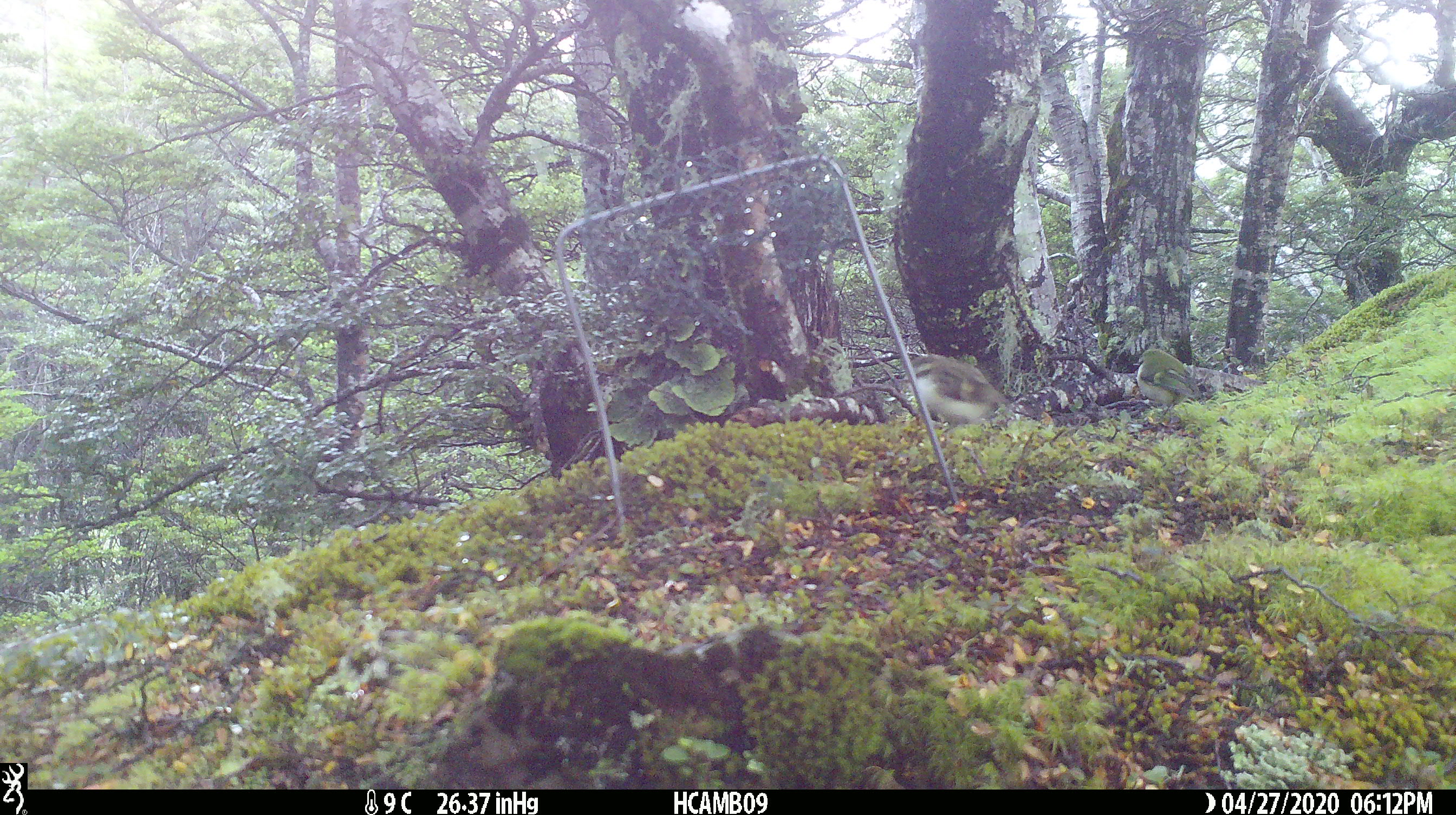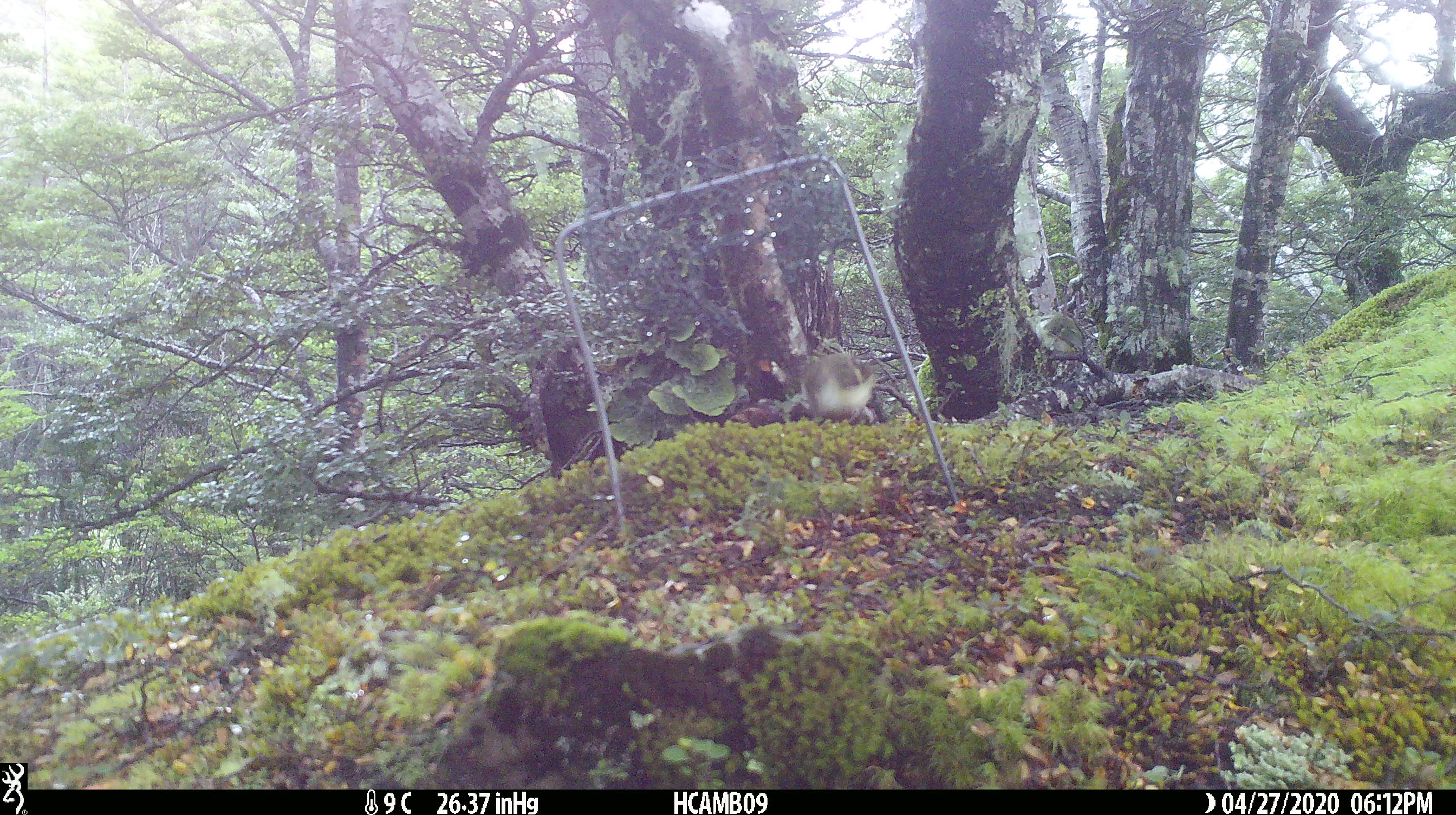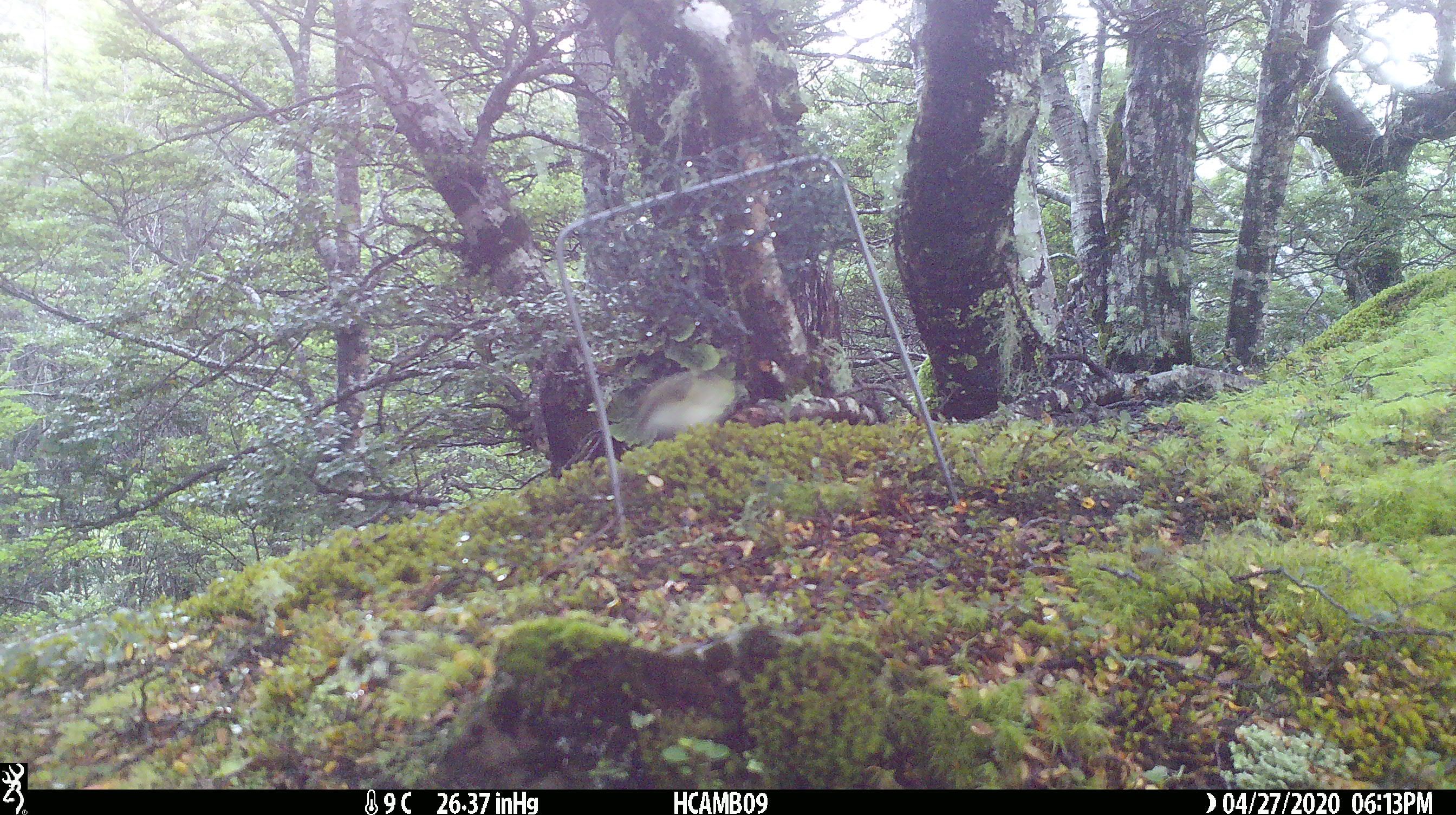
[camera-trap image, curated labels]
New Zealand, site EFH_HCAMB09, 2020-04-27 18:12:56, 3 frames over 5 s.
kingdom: Animalia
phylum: Chordata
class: Aves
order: Passeriformes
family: Acanthisittidae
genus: Acanthisitta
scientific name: Acanthisitta chloris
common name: rifleman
Rifleman (Acanthisitta chloris).